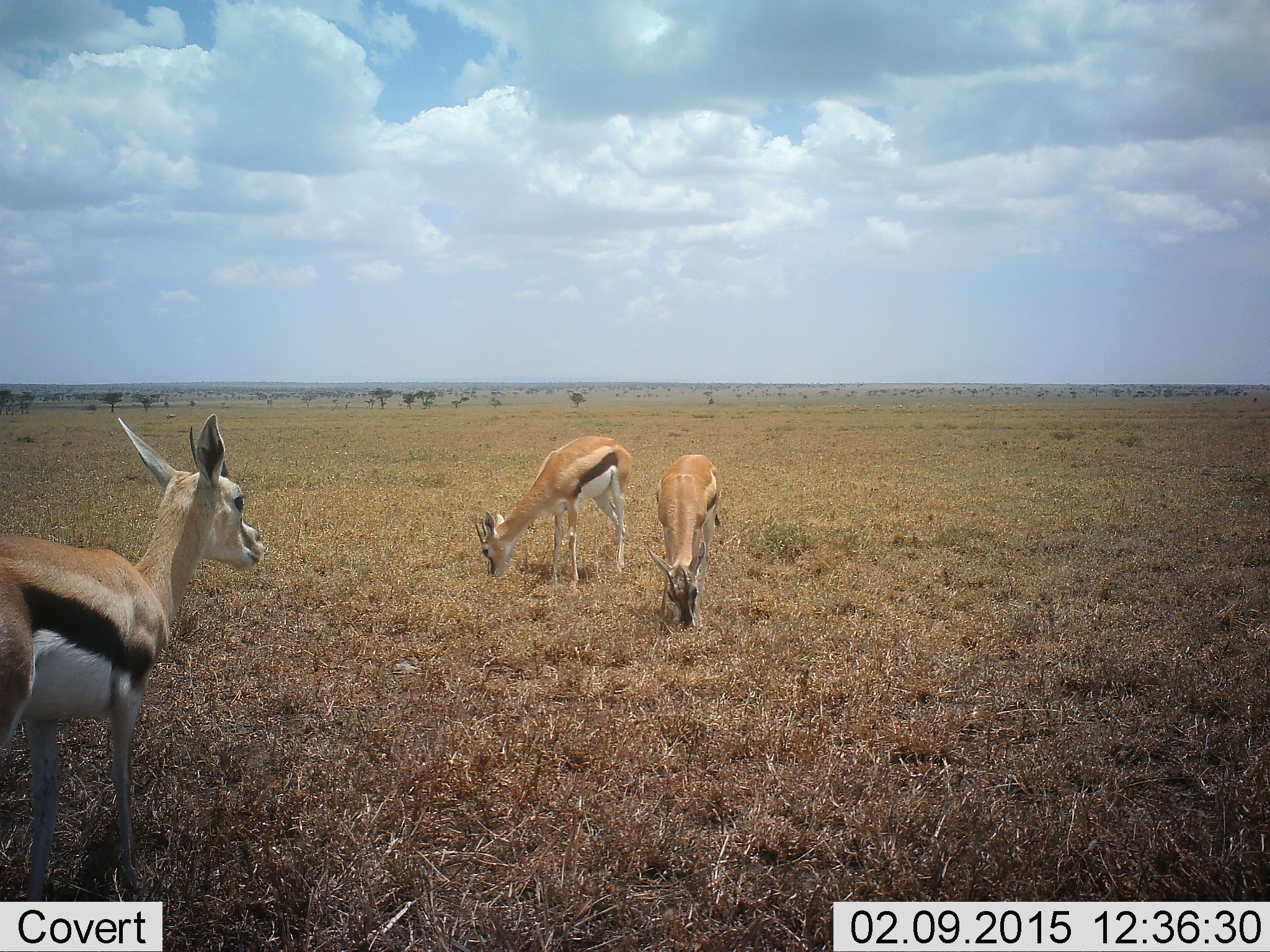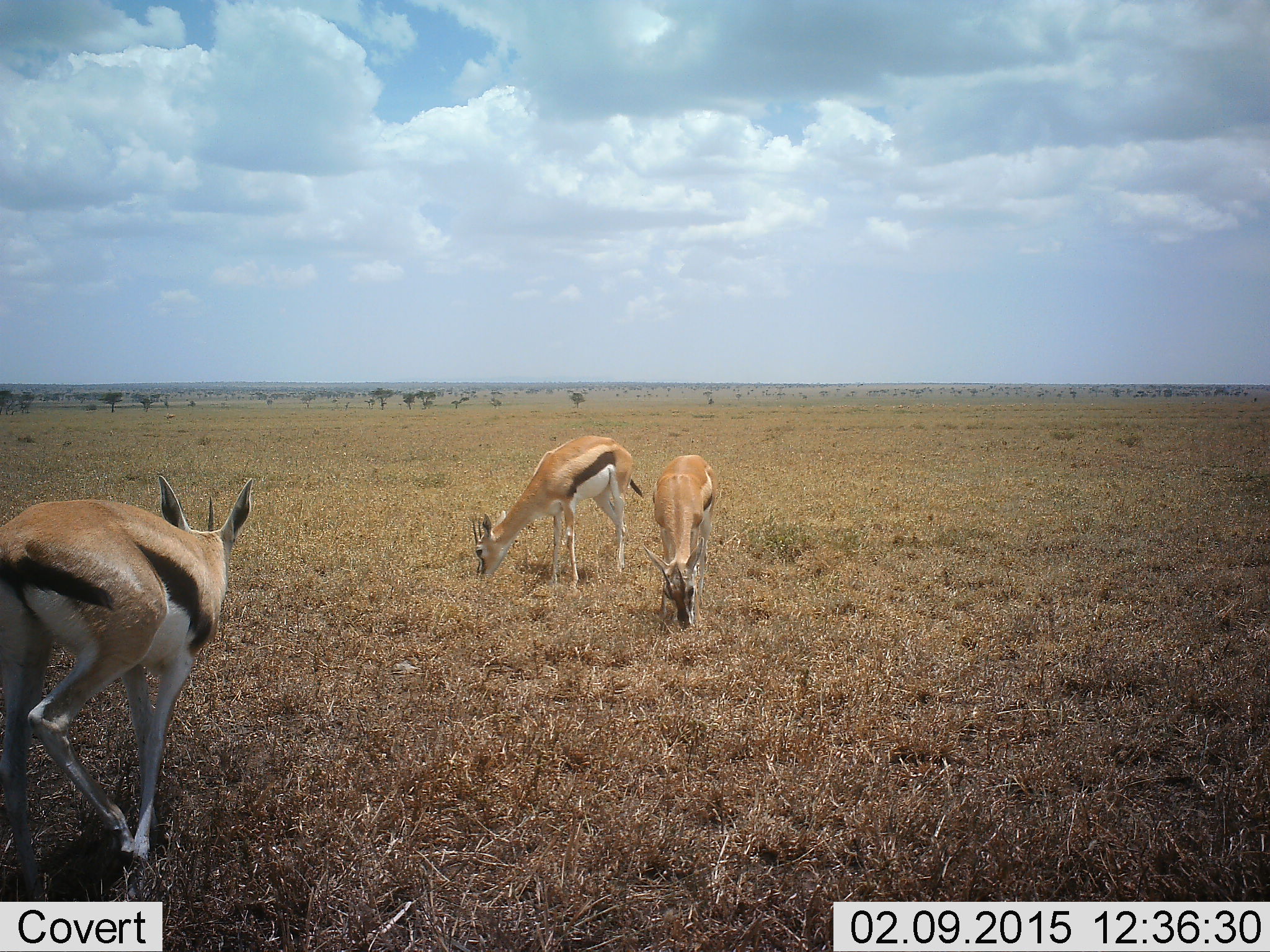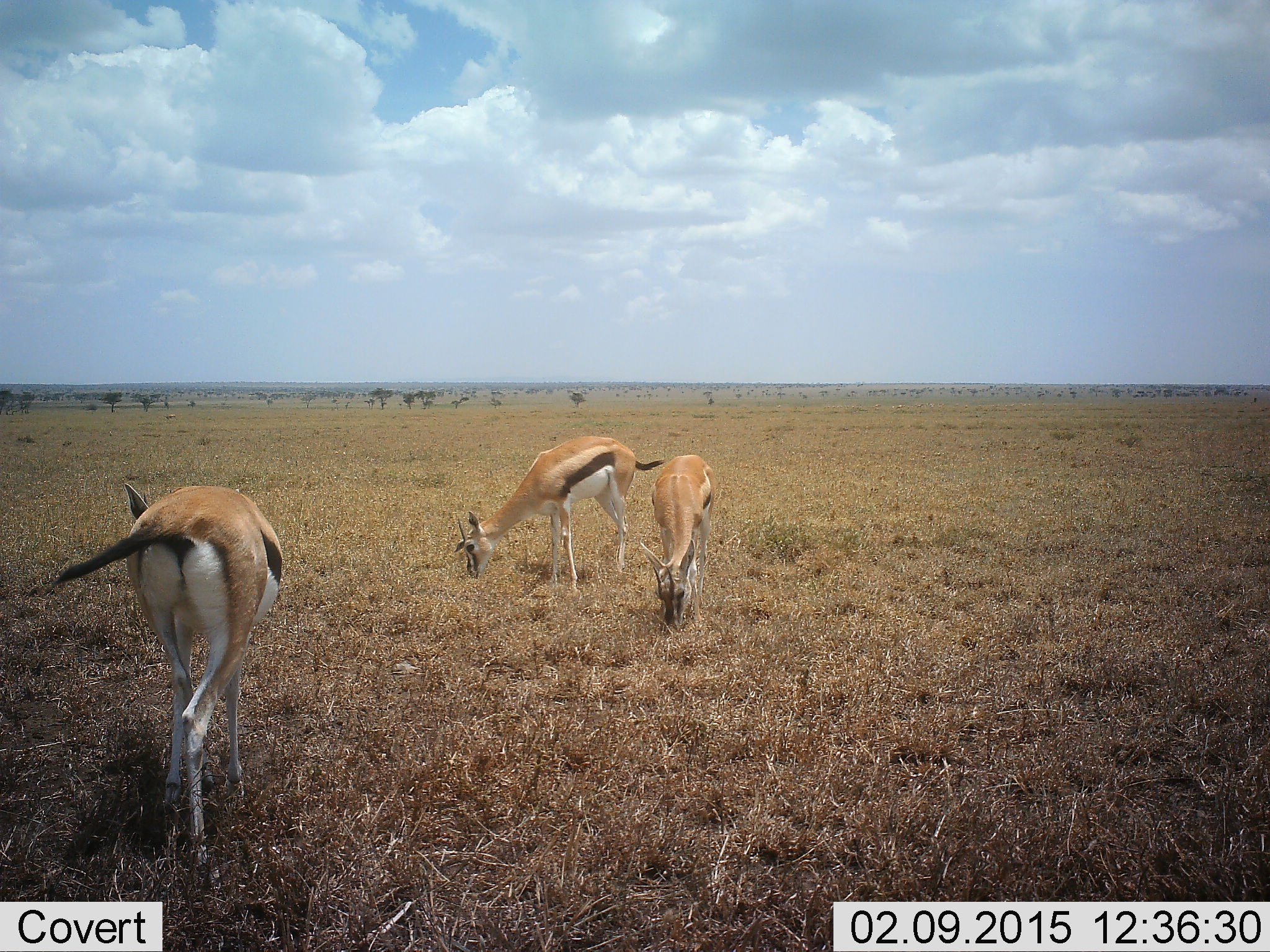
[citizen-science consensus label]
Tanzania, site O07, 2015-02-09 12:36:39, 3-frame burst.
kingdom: Animalia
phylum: Chordata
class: Mammalia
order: Artiodactyla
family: Bovidae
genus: Eudorcas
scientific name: Eudorcas thomsonii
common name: thomson's gazelle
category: gazellethomsons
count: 3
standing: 20%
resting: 0%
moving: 50%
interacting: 0%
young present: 0%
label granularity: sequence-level